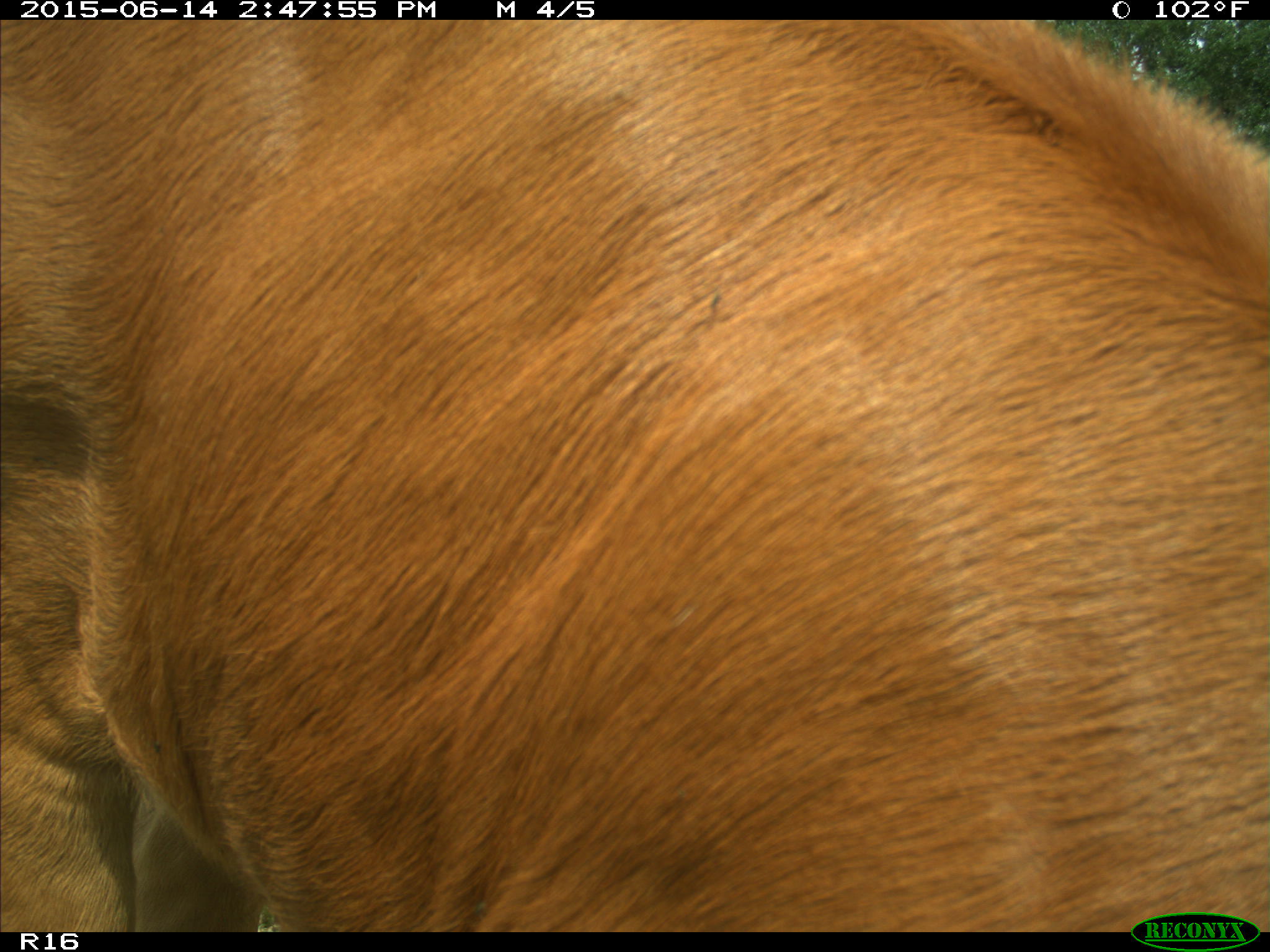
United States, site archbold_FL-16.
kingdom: Animalia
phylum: Chordata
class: Mammalia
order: Artiodactyla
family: Bovidae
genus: Bos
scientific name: Bos taurus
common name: domestic cow